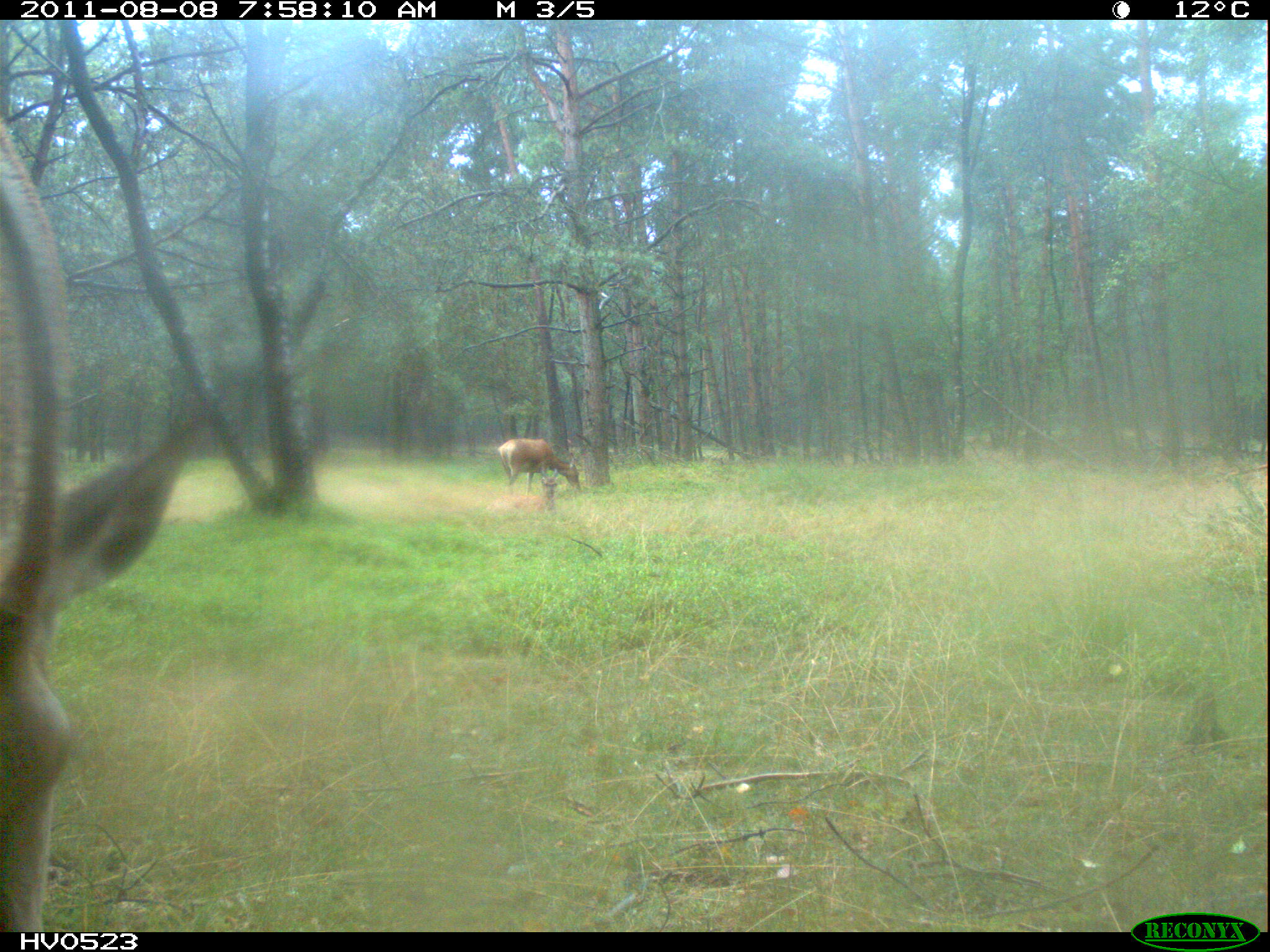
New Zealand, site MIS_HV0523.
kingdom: Animalia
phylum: Chordata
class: Mammalia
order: Artiodactyla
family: Cervidae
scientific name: Cervidae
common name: deer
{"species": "deer (Cervidae)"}